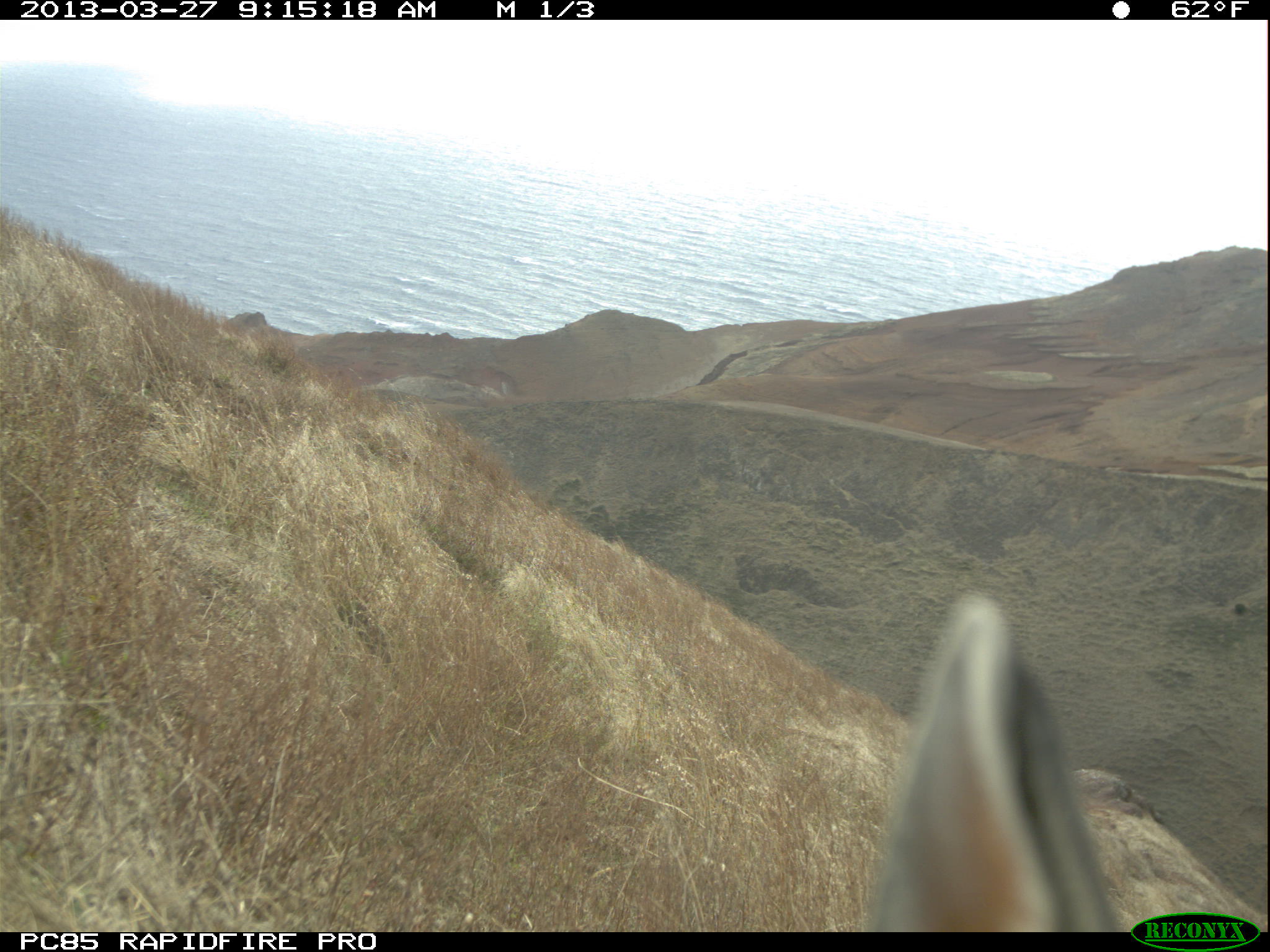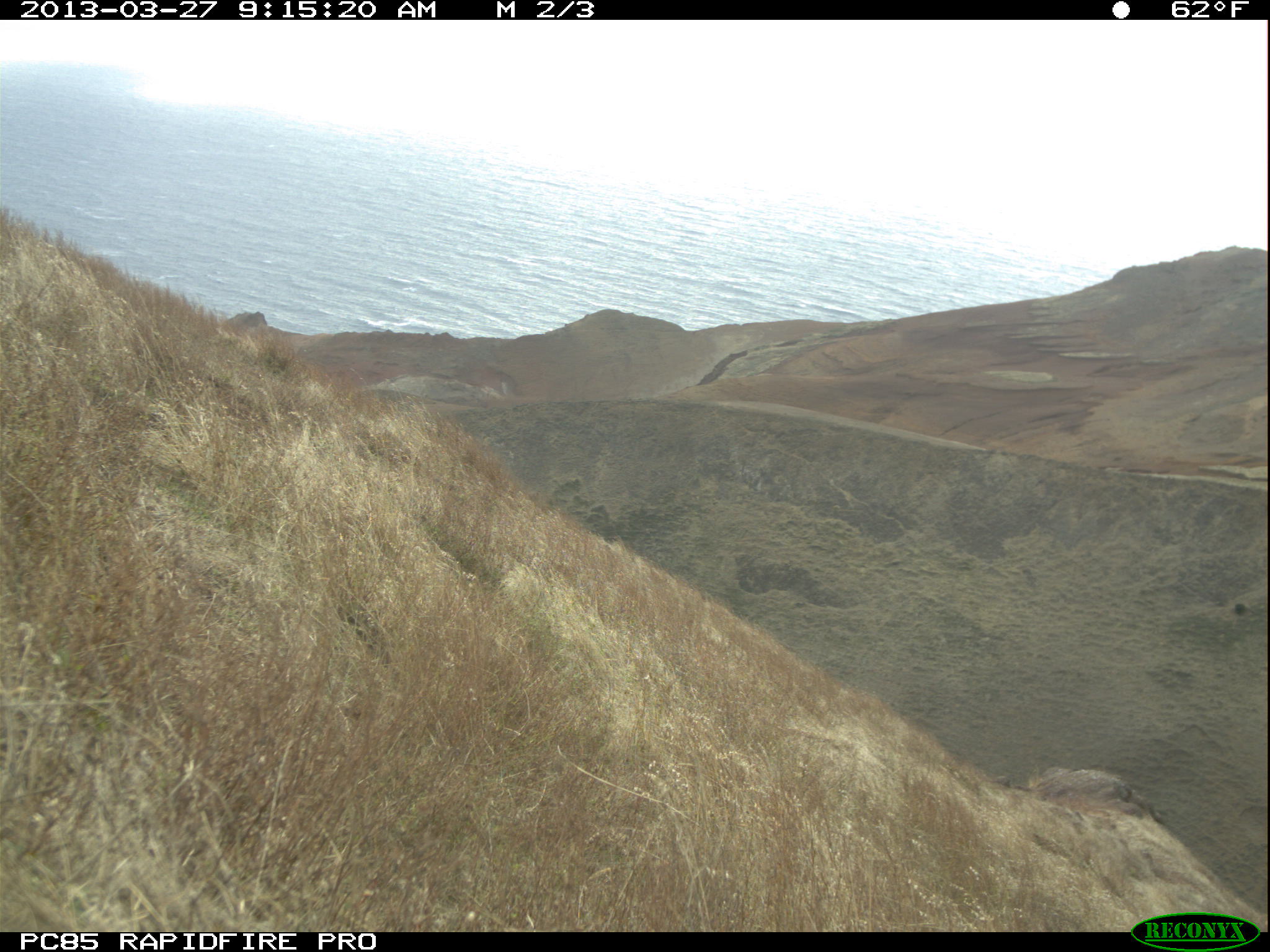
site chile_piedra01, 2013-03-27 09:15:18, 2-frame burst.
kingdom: Animalia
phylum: Chordata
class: Mammalia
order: Lagomorpha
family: Leporidae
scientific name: Leporidae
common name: rabbits and hares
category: rabbit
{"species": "rabbit (rabbits and hares) (Leporidae)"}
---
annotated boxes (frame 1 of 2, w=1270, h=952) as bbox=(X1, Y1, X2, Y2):
rabbit: bbox=(855, 591, 1171, 930)